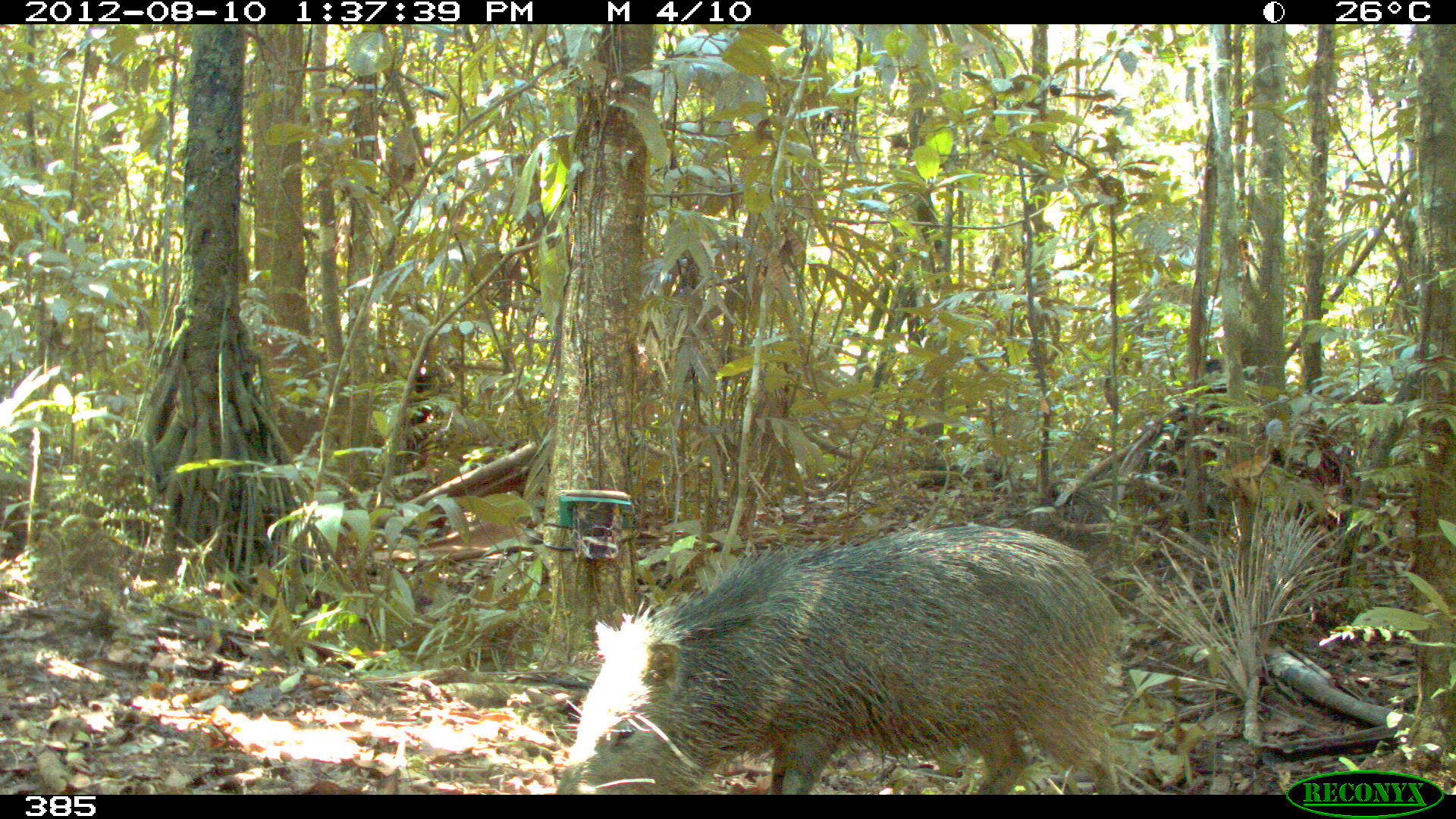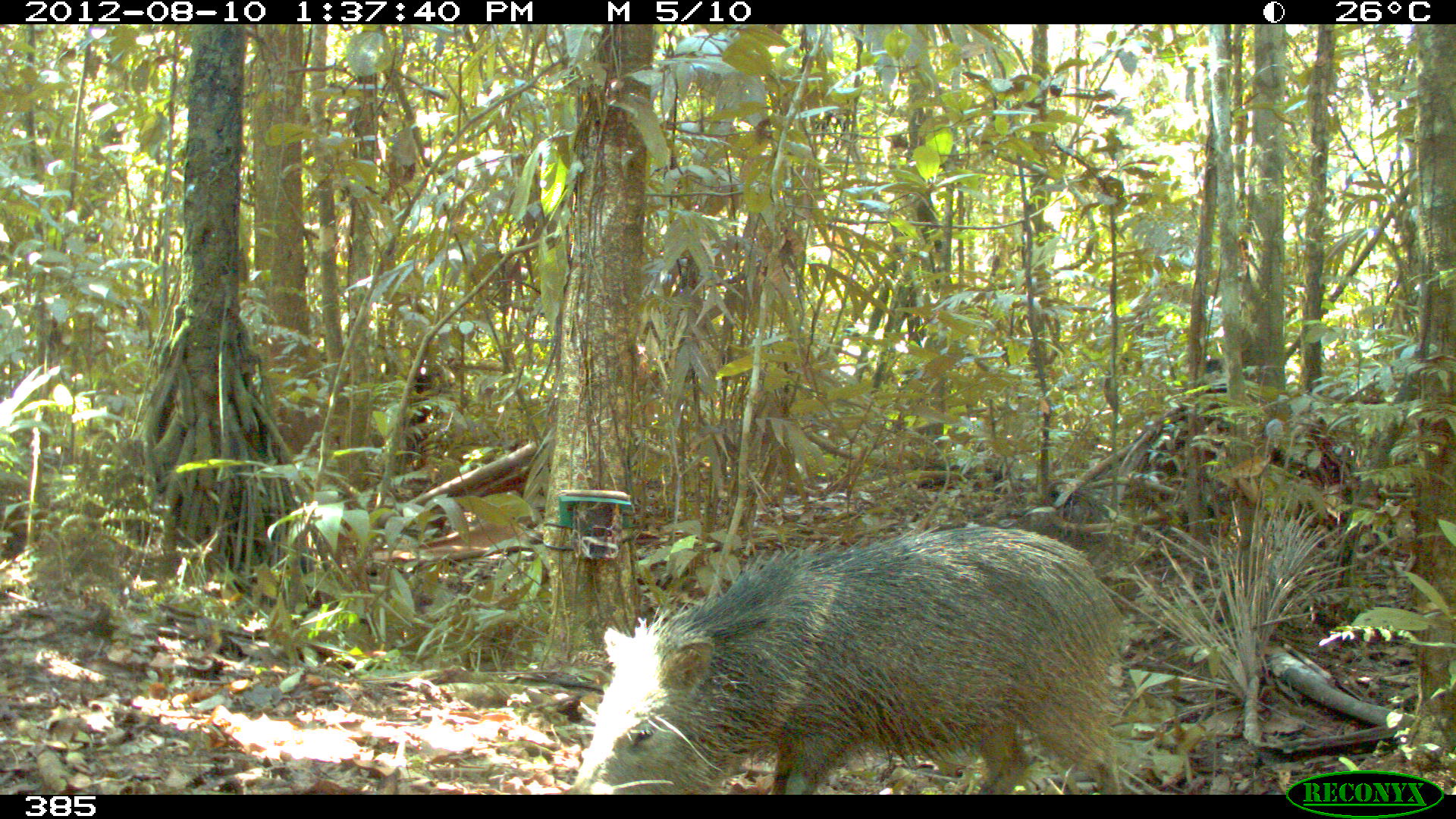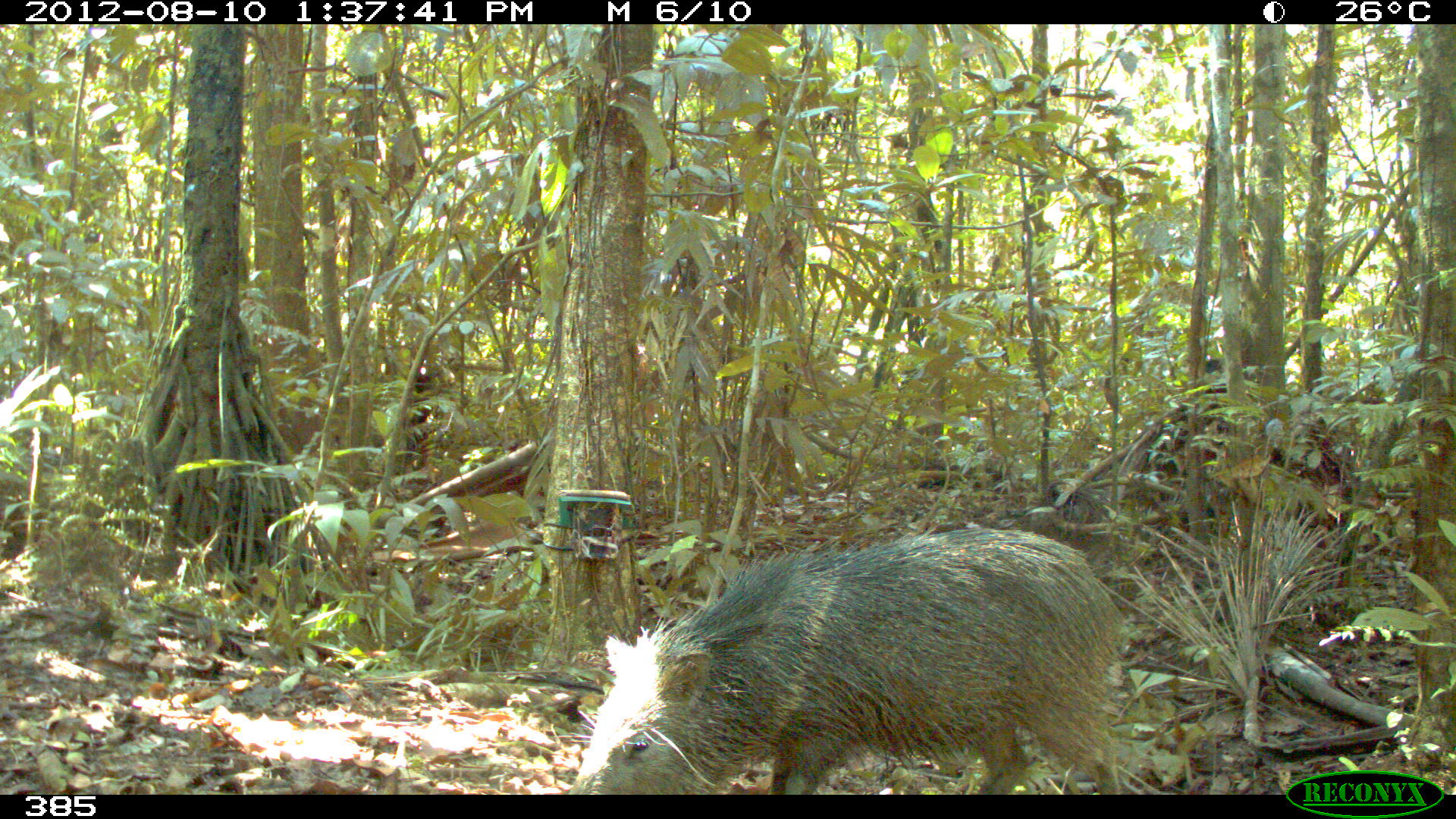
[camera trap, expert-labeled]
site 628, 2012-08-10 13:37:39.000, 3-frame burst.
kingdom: Animalia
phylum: Chordata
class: Mammalia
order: Artiodactyla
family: Tayassuidae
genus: Pecari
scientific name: Pecari tajacu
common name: collared peccary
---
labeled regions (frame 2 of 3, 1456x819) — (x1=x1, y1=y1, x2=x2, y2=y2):
pecari tajacu: (x1=563, y1=521, x2=1133, y2=790)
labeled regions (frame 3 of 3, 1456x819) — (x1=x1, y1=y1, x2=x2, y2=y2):
pecari tajacu: (x1=564, y1=525, x2=1130, y2=794)